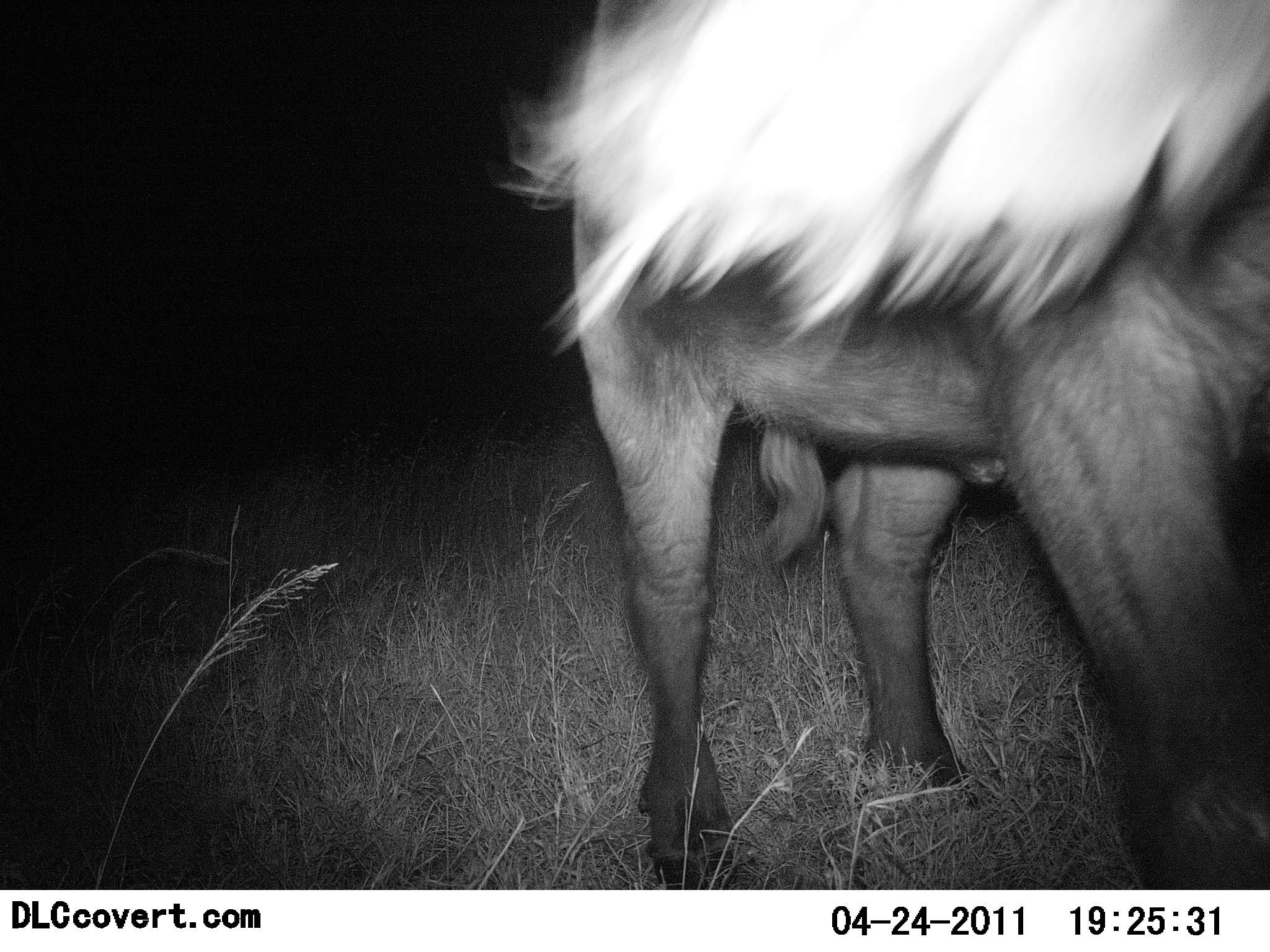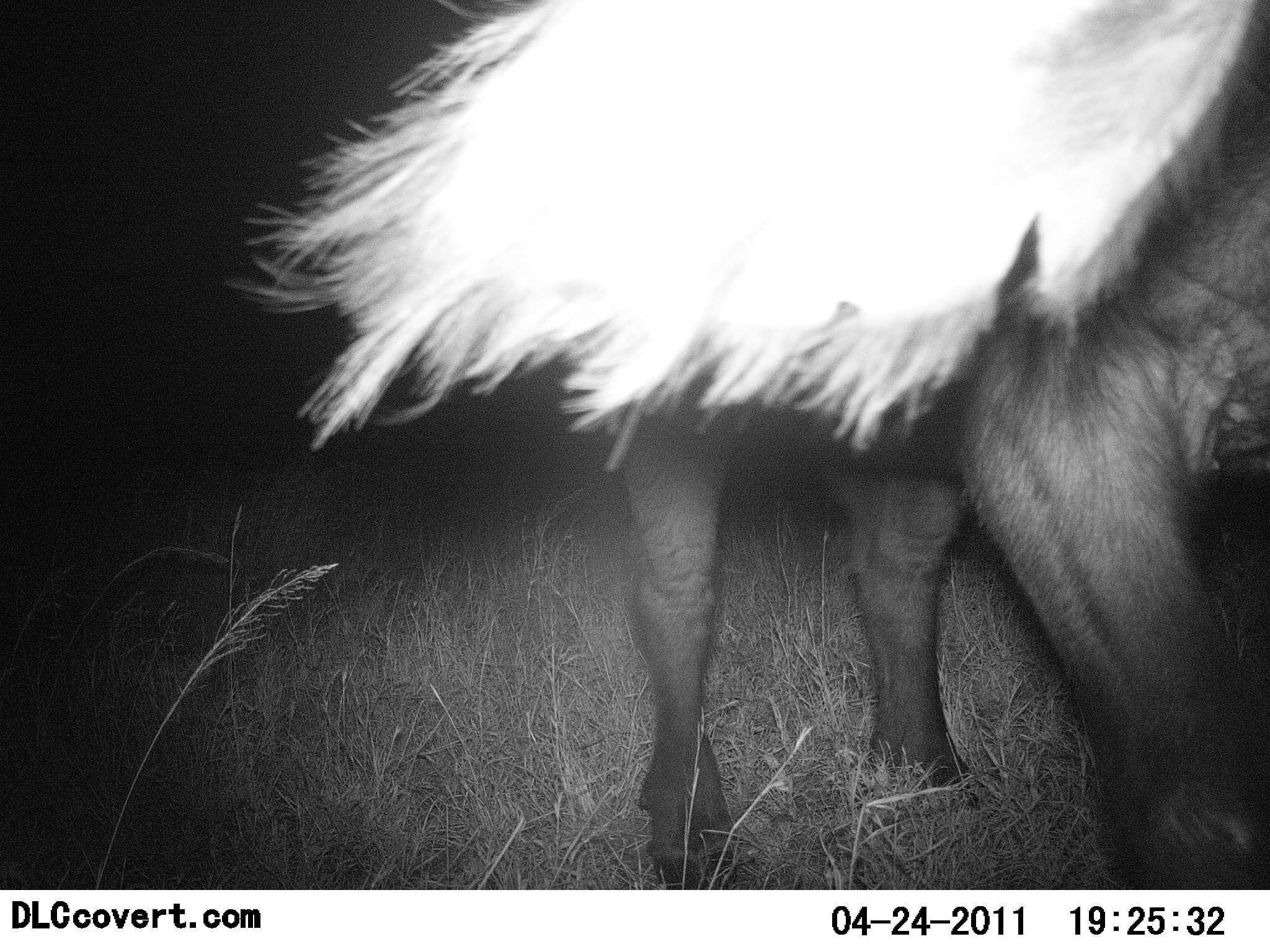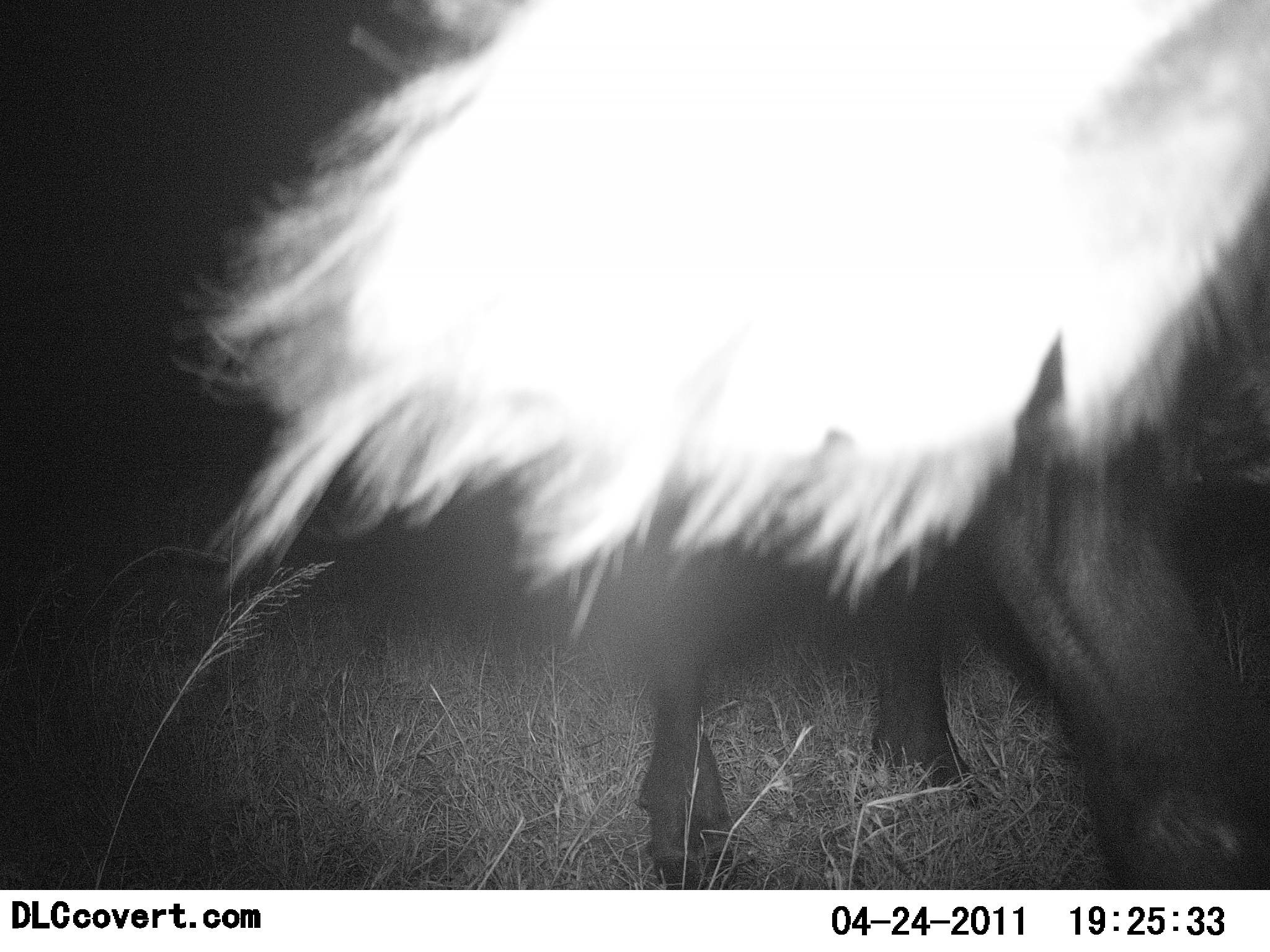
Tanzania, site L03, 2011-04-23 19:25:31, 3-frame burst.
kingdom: Animalia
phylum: Chordata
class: Mammalia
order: Artiodactyla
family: Bovidae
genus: Syncerus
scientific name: Syncerus caffer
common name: cape buffalo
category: buffalo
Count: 1.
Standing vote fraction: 75%.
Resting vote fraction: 0%.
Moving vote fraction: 12%.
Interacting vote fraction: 12%.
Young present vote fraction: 0%.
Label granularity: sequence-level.